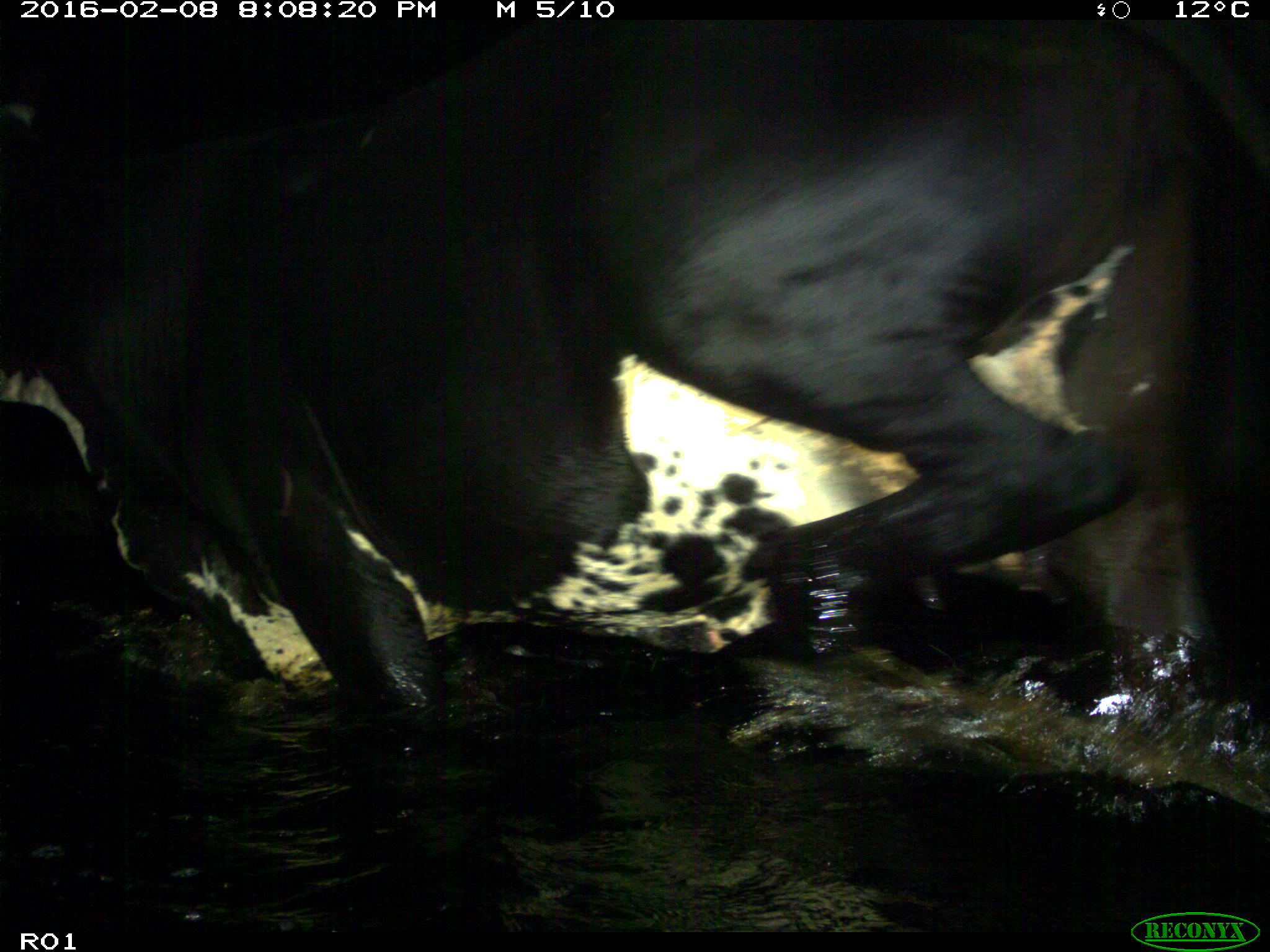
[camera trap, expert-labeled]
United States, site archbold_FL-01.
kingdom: Animalia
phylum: Chordata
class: Mammalia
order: Artiodactyla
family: Bovidae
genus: Bos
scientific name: Bos taurus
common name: domestic cow